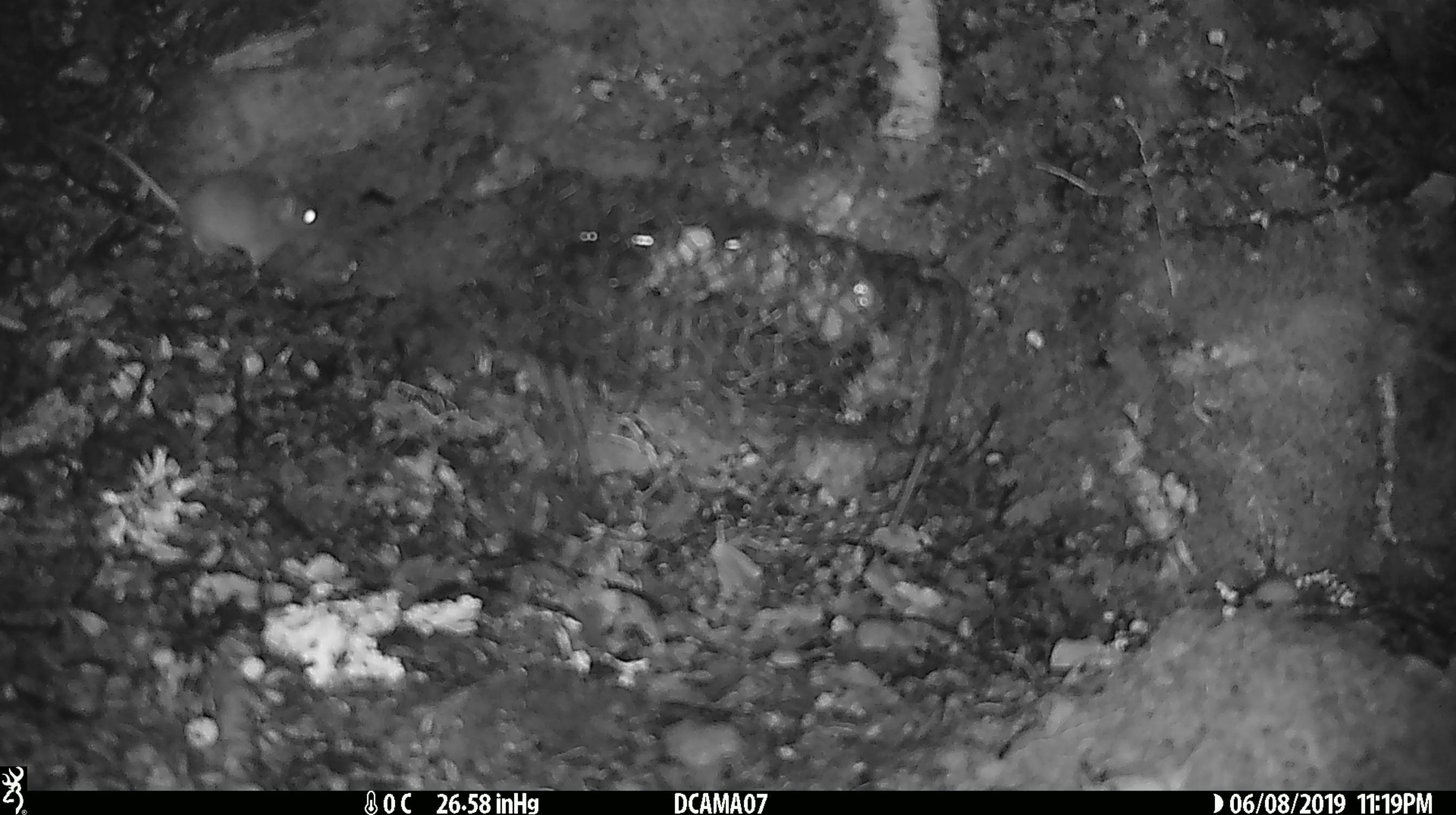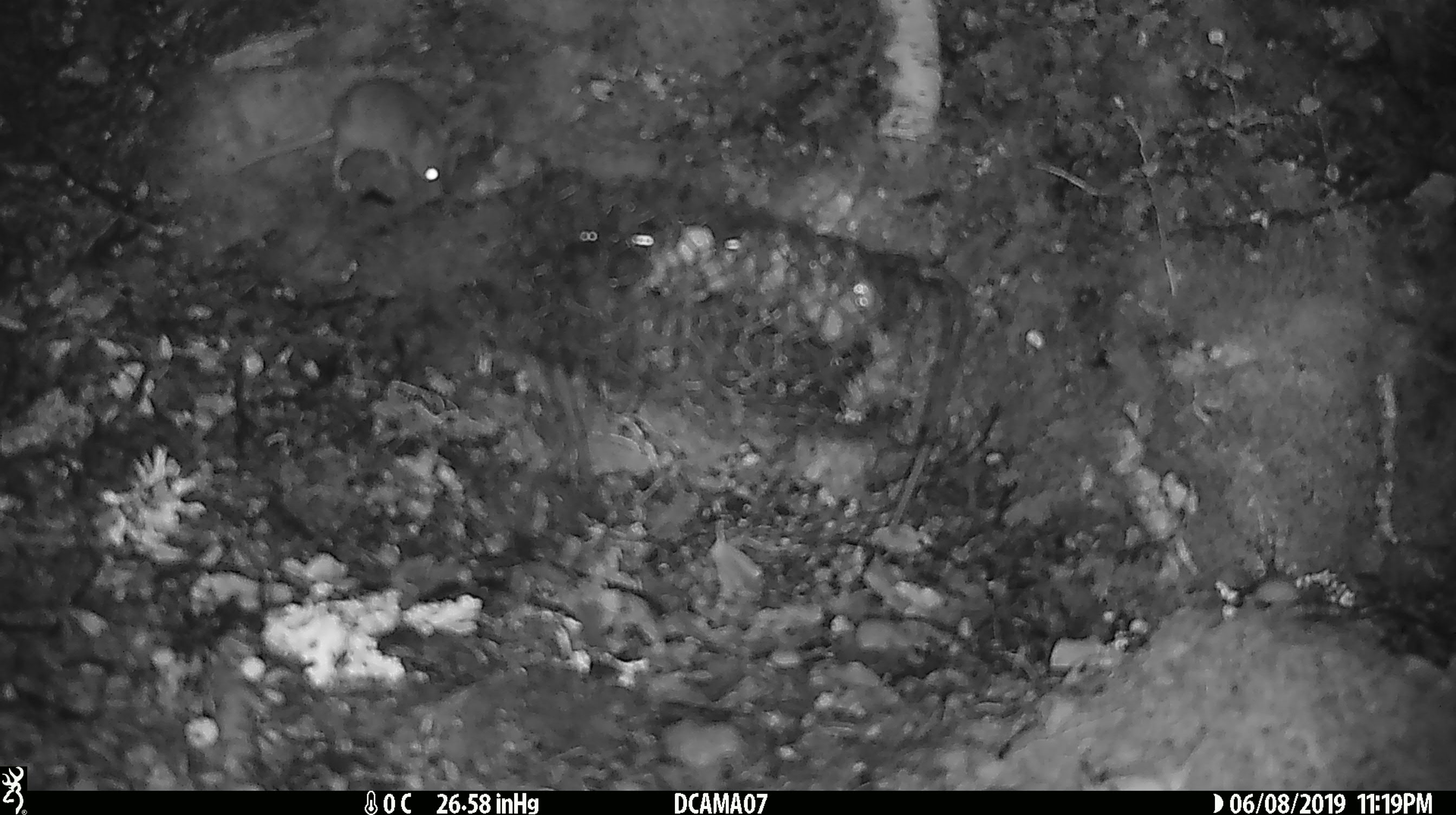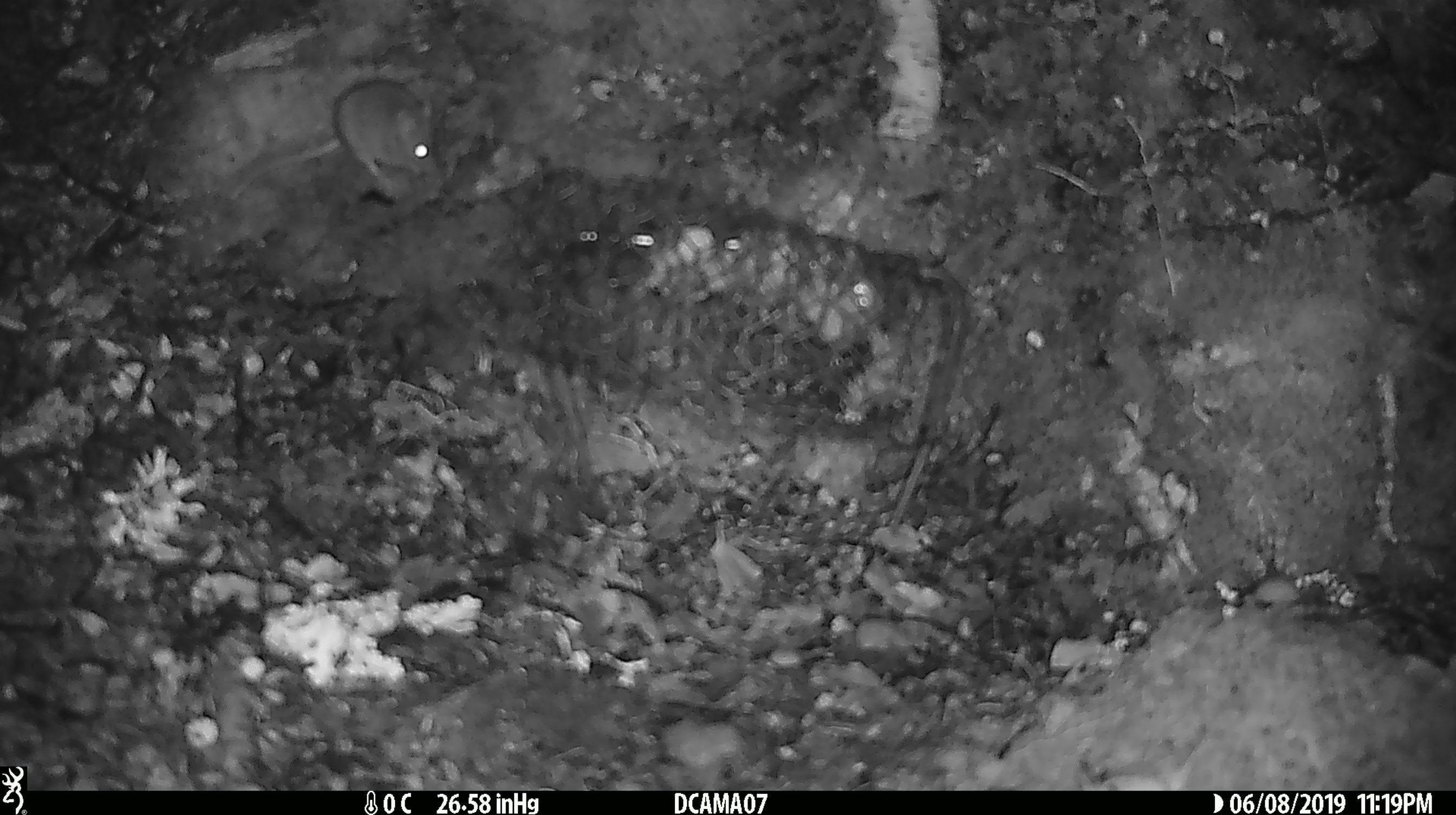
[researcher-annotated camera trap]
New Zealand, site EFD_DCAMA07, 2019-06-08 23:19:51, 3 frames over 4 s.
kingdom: Animalia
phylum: Chordata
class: Mammalia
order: Rodentia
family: Muridae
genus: Mus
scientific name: Mus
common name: mouse